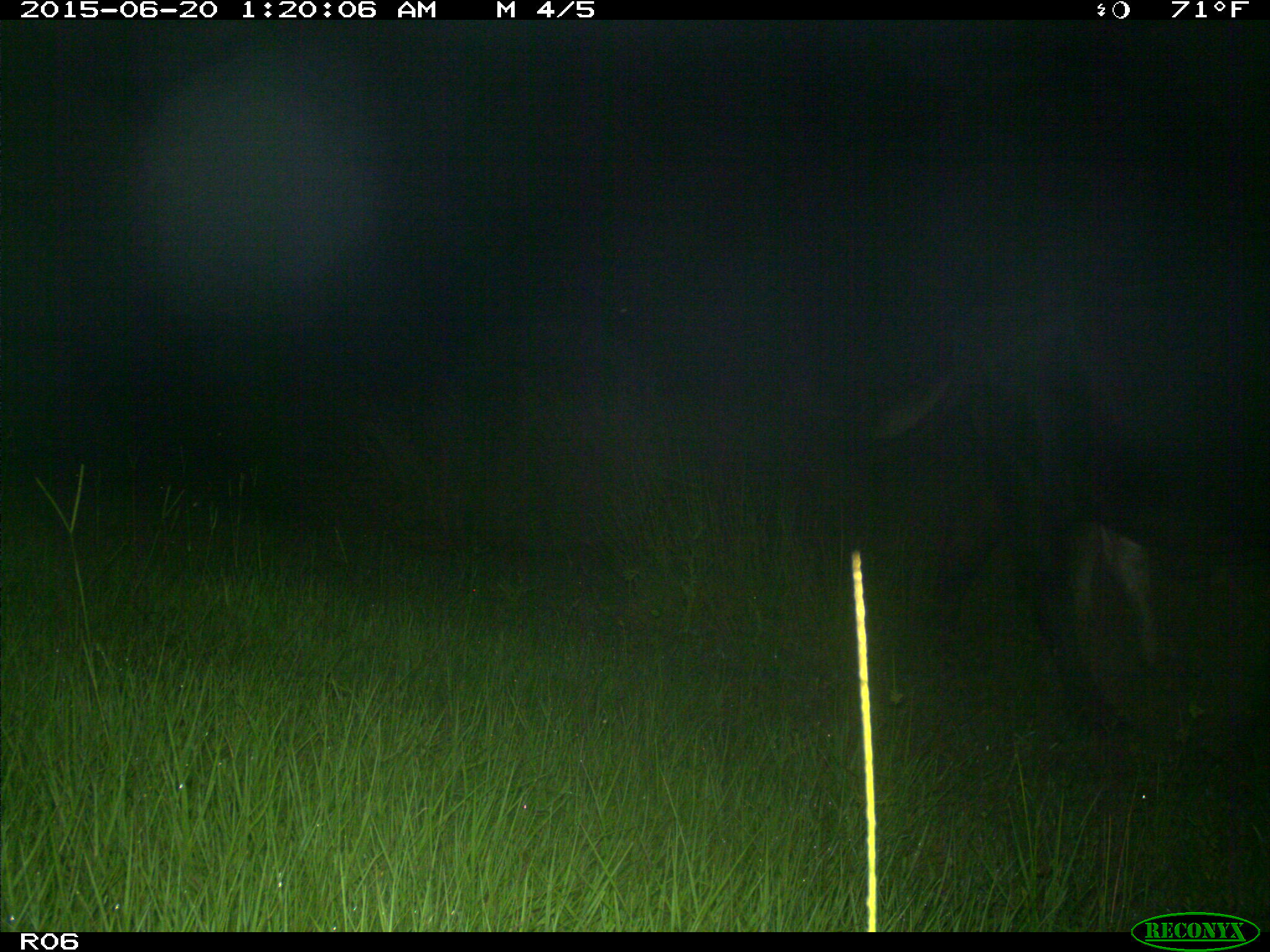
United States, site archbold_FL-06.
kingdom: Animalia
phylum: Chordata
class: Mammalia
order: Artiodactyla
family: Bovidae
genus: Bos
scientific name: Bos taurus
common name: domestic cow